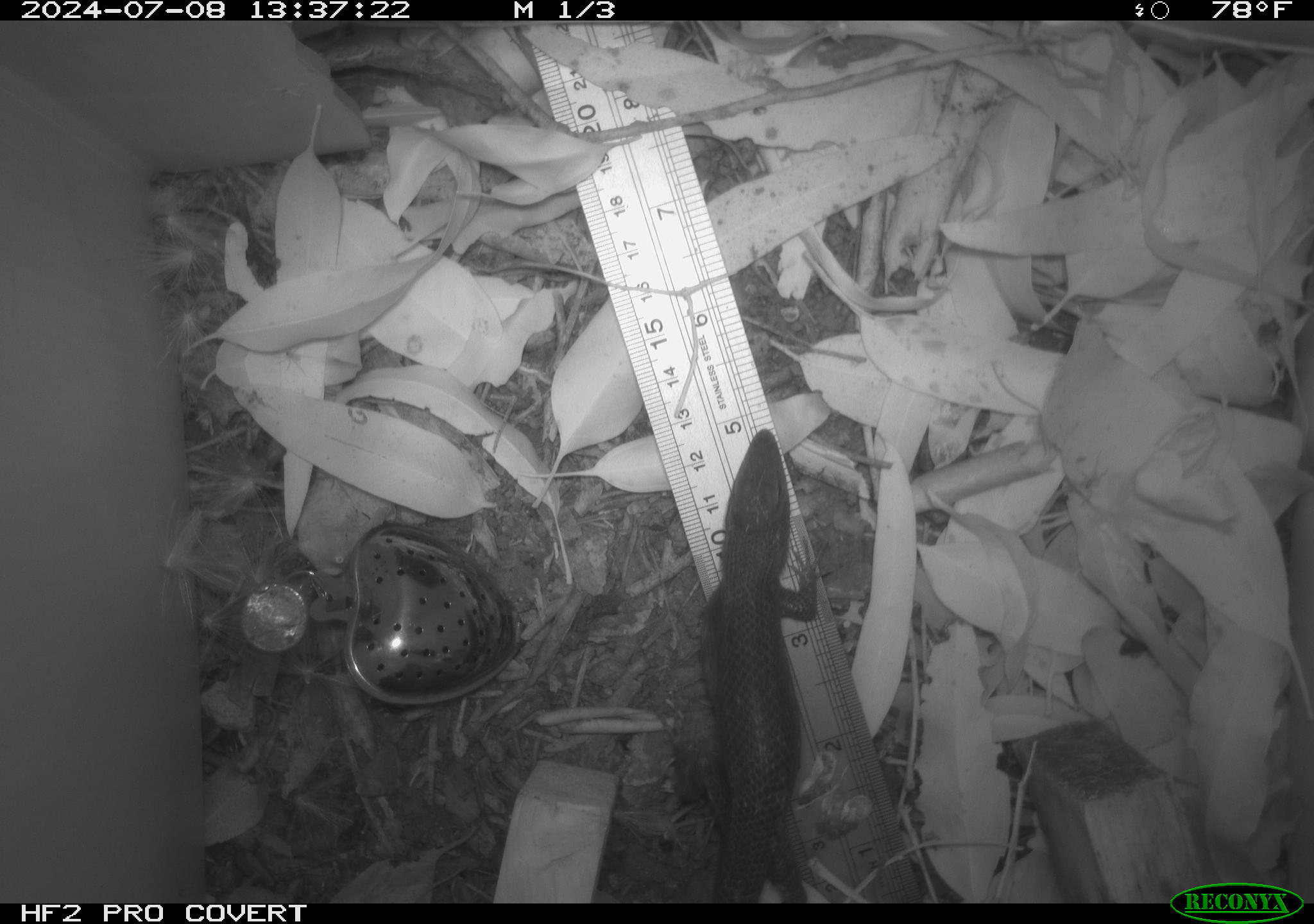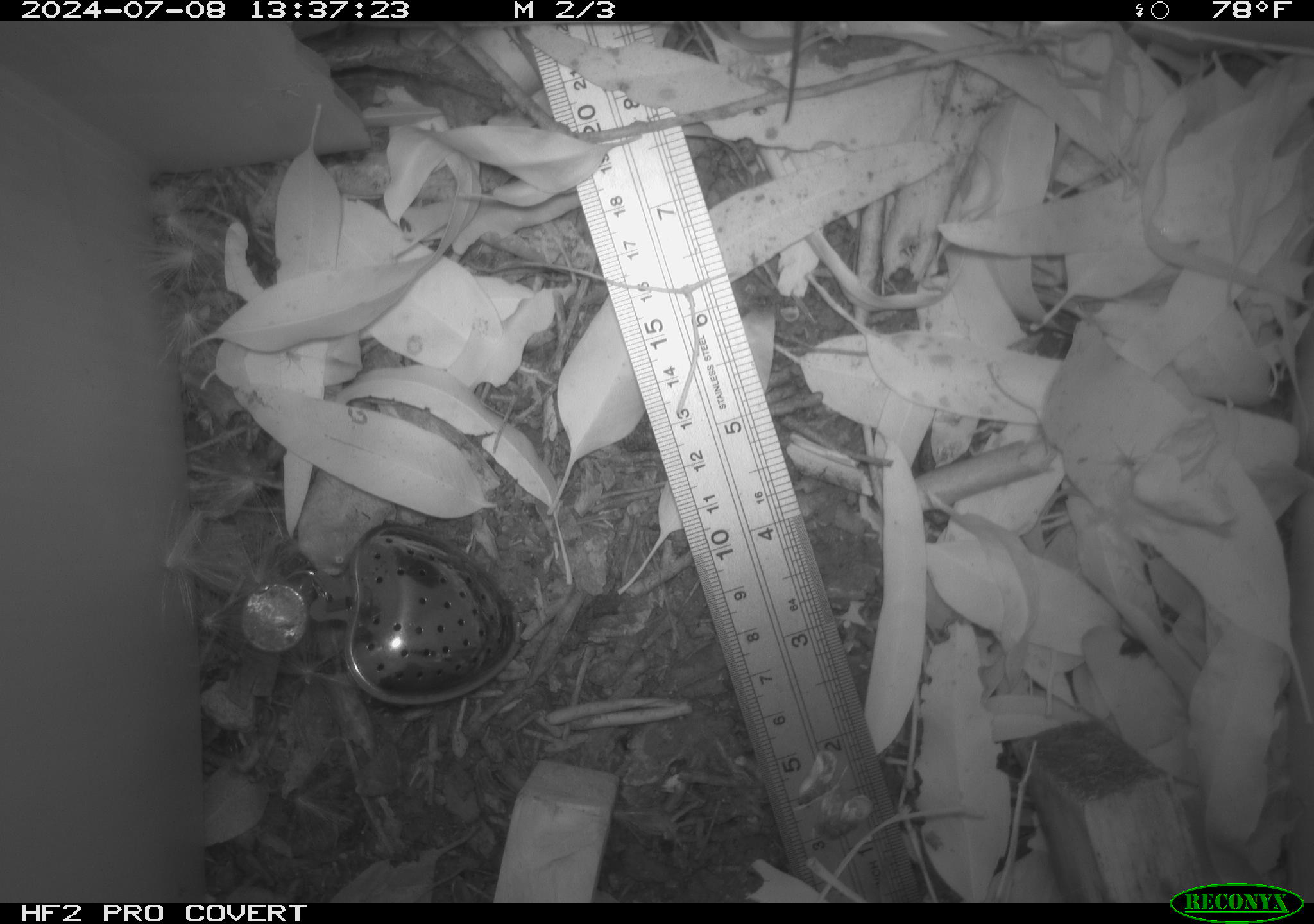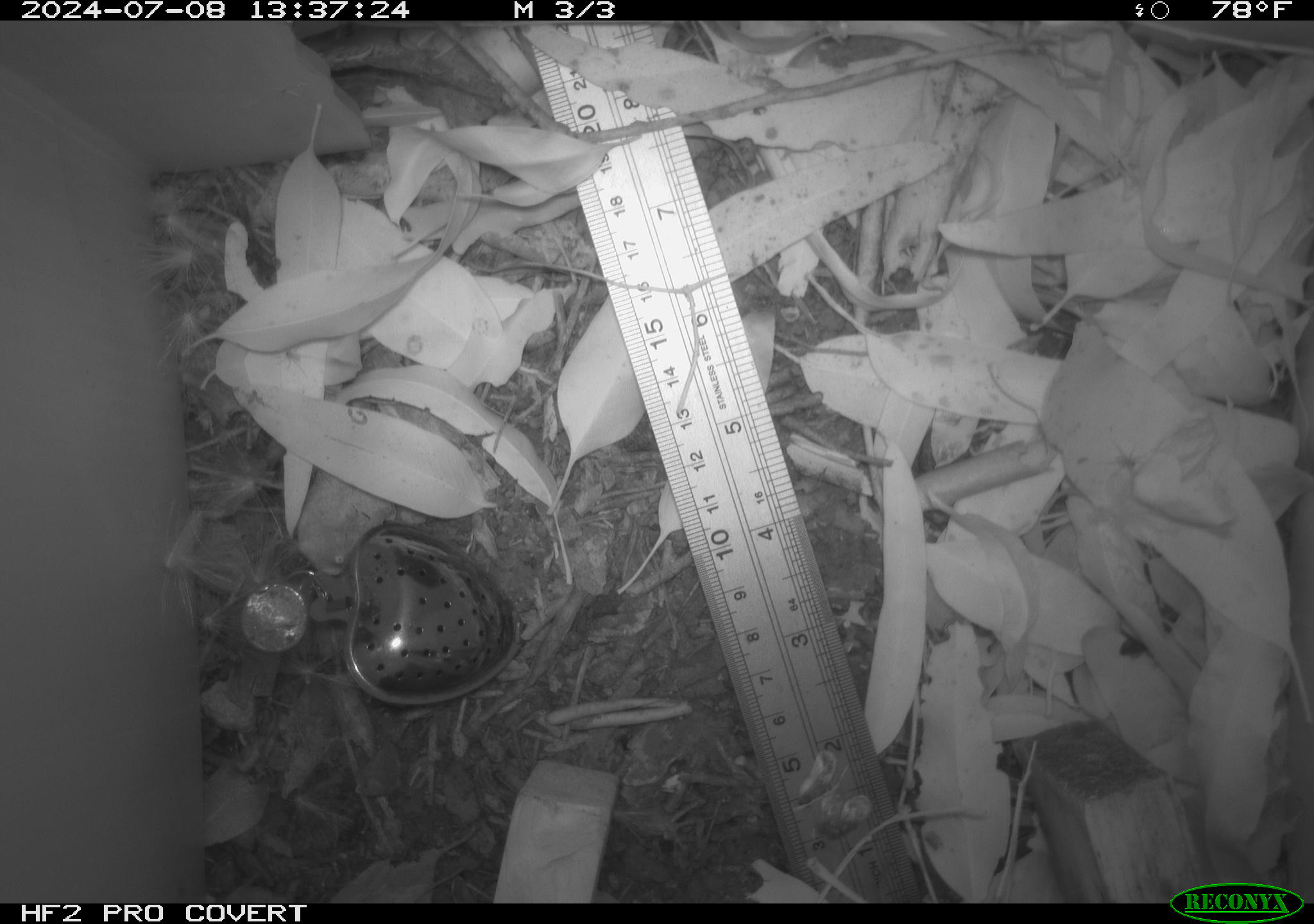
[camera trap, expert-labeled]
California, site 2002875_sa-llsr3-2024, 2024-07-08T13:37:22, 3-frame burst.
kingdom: Animalia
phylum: Chordata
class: Reptilia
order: Squamata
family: Phrynosomatidae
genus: Sceloporus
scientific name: Sceloporus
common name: spiny lizards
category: sceloporus species